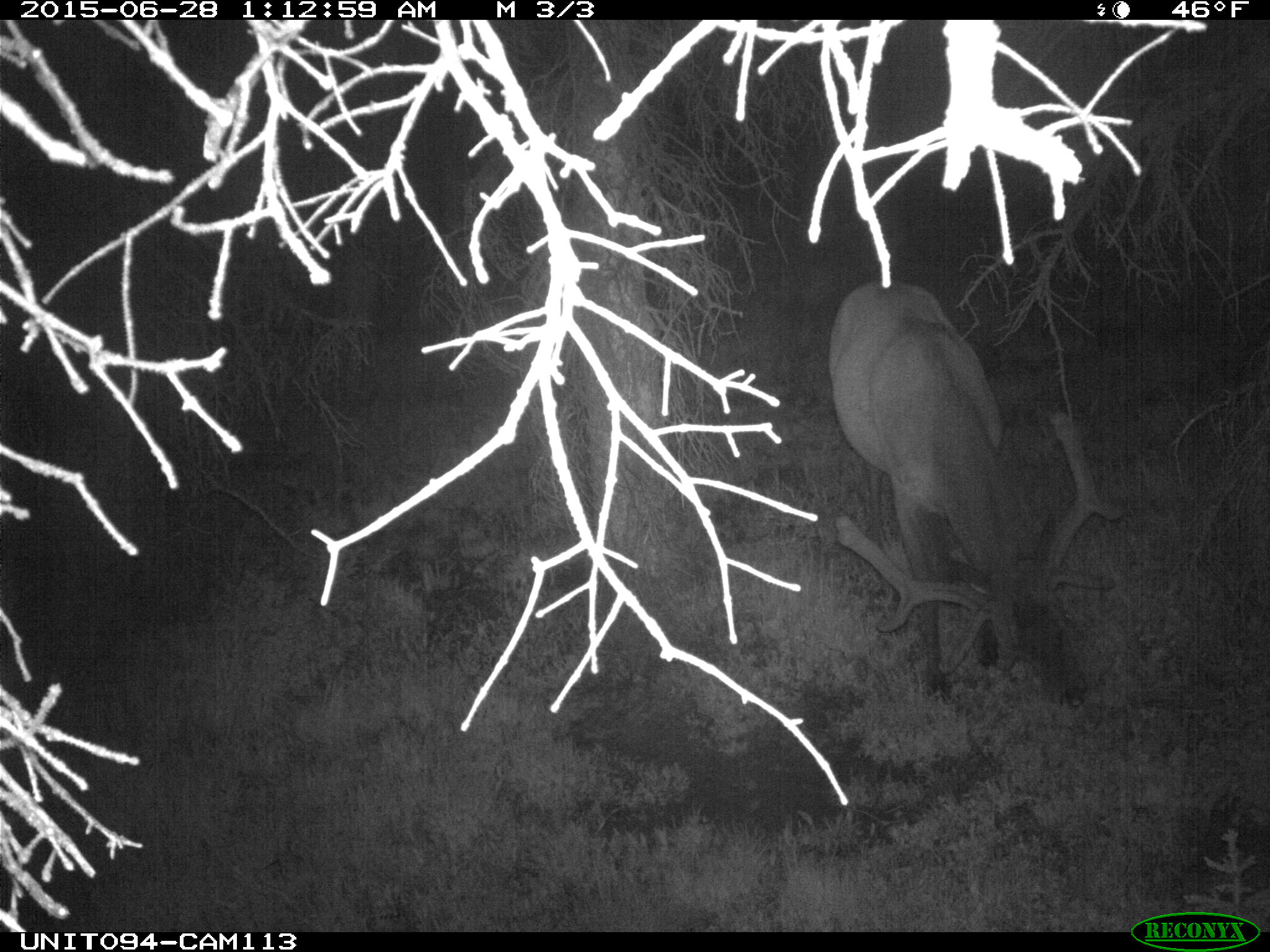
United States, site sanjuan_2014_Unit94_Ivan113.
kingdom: Animalia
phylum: Chordata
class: Mammalia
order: Artiodactyla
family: Cervidae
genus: Cervus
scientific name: Cervus elaphus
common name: red deer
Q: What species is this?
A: Cervus elaphus (red deer).